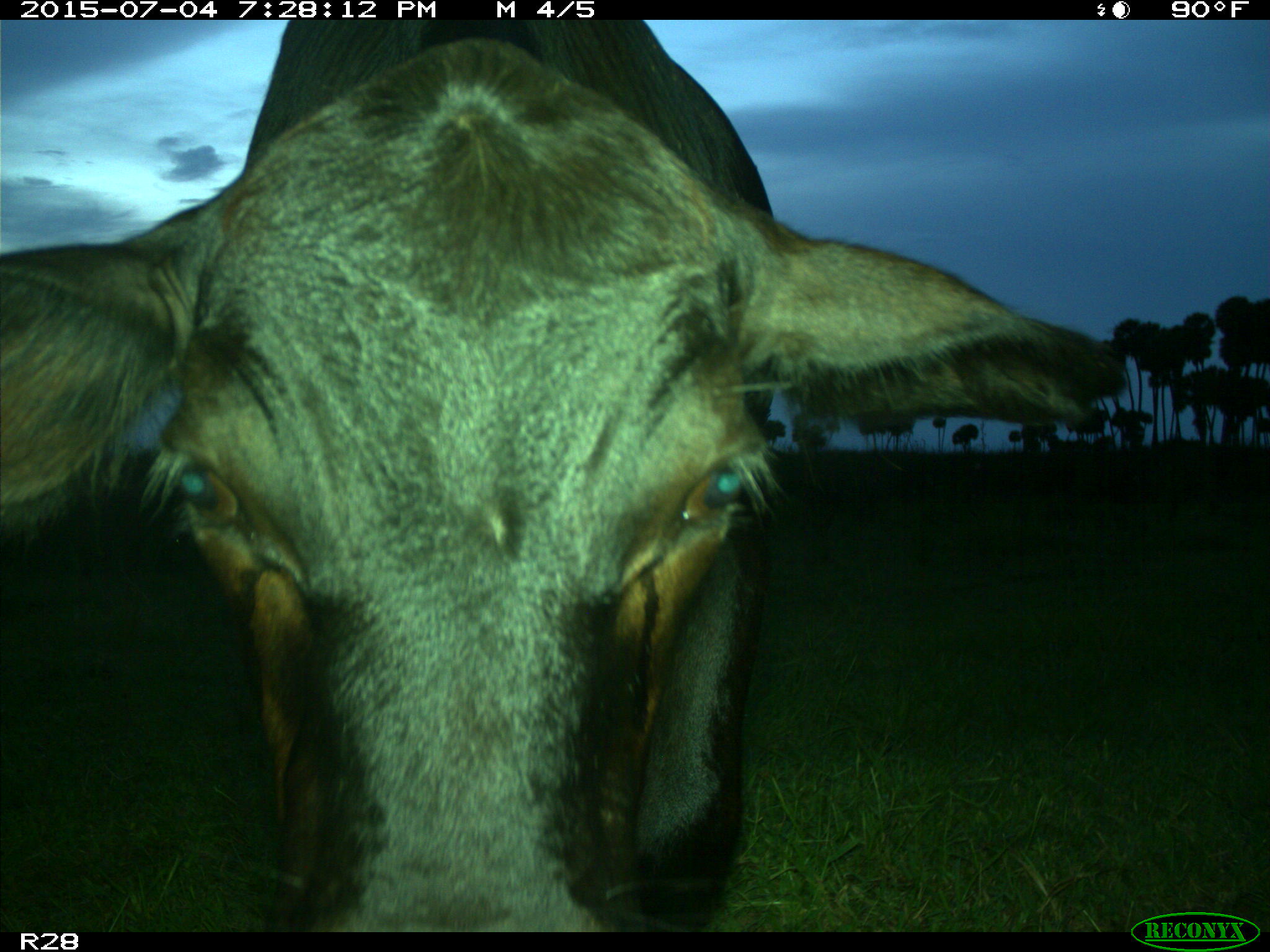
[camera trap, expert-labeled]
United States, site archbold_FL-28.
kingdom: Animalia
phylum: Chordata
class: Mammalia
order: Artiodactyla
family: Bovidae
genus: Bos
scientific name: Bos taurus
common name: domestic cow